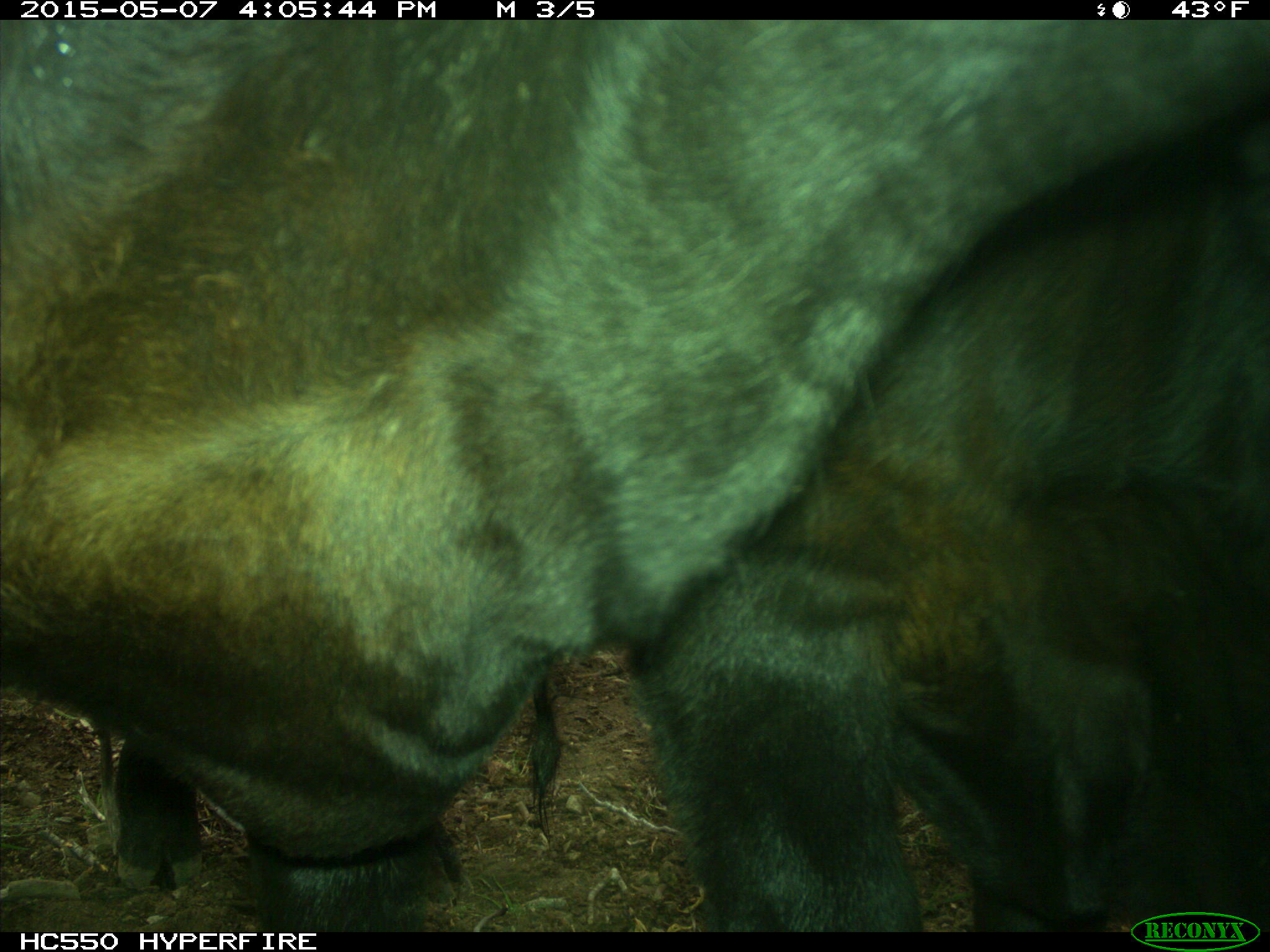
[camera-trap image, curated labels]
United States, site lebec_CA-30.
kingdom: Animalia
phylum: Chordata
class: Mammalia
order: Artiodactyla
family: Bovidae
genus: Bos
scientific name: Bos taurus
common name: domestic cow